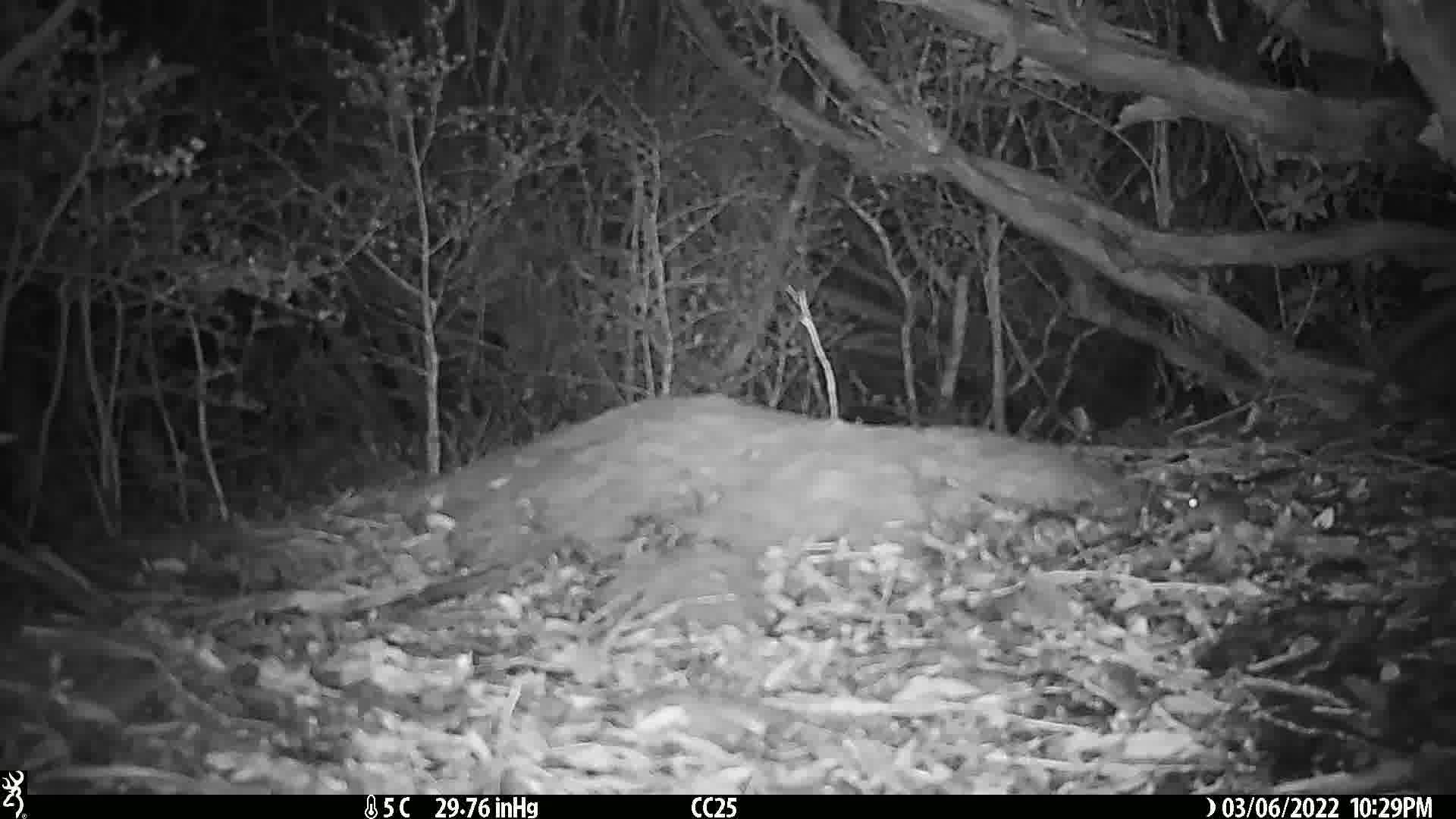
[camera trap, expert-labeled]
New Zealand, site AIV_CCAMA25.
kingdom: Animalia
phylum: Chordata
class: Mammalia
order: Rodentia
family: Muridae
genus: Mus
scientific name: Mus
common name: mouse